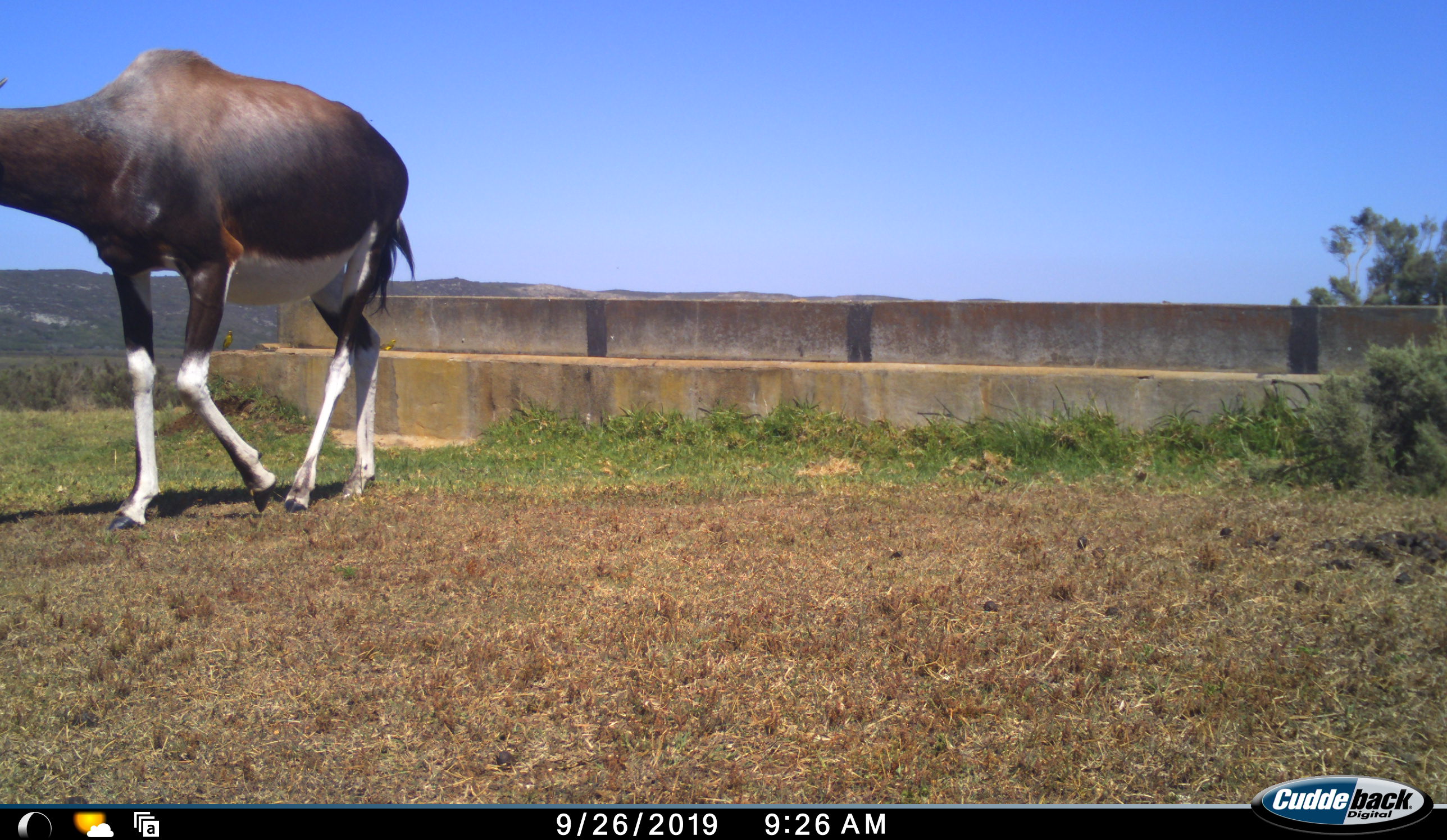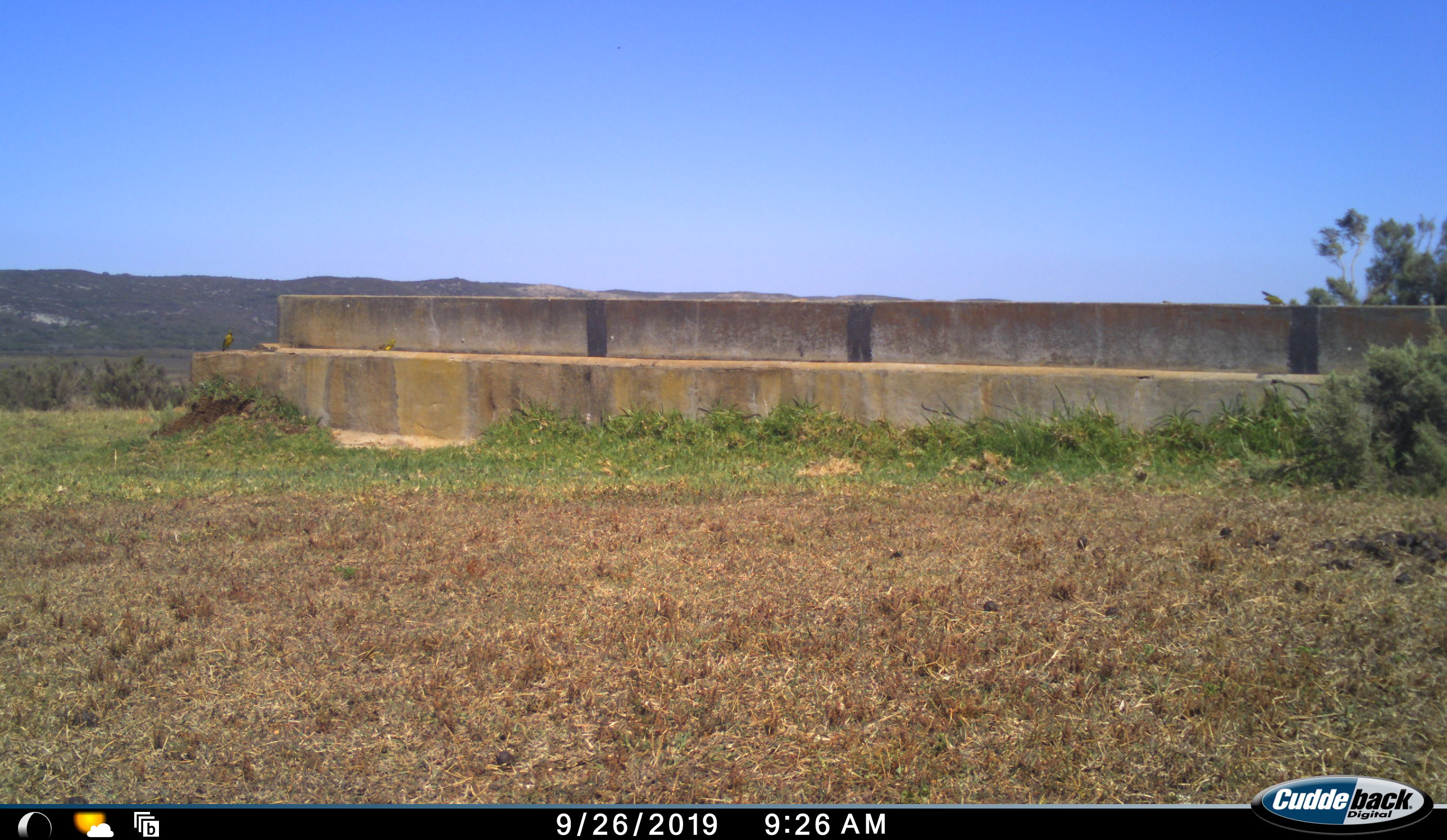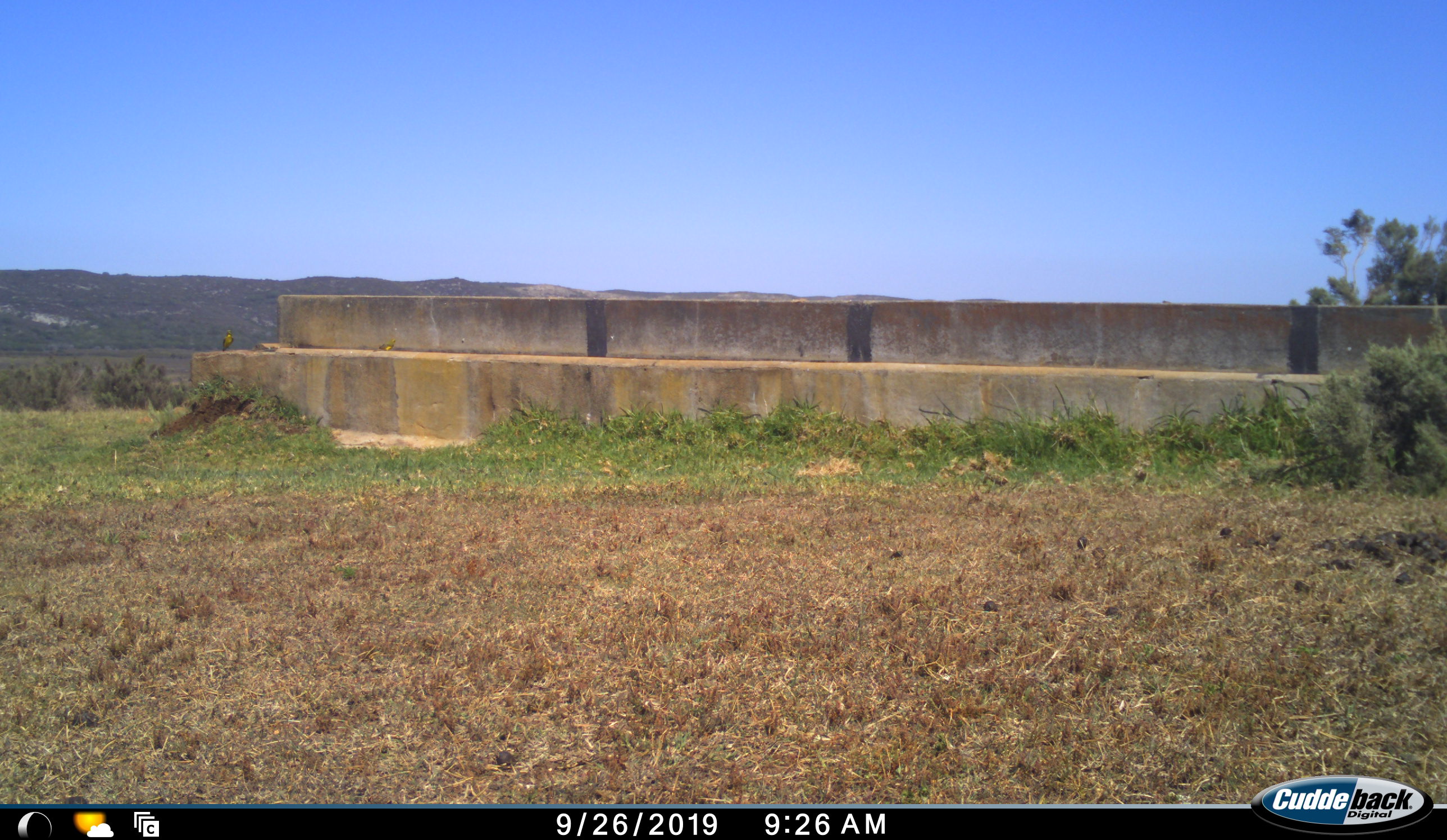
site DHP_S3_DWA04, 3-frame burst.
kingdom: Animalia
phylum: Chordata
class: Mammalia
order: Artiodactyla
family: Bovidae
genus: Damaliscus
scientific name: Damaliscus pygargus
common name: bontebok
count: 1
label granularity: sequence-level